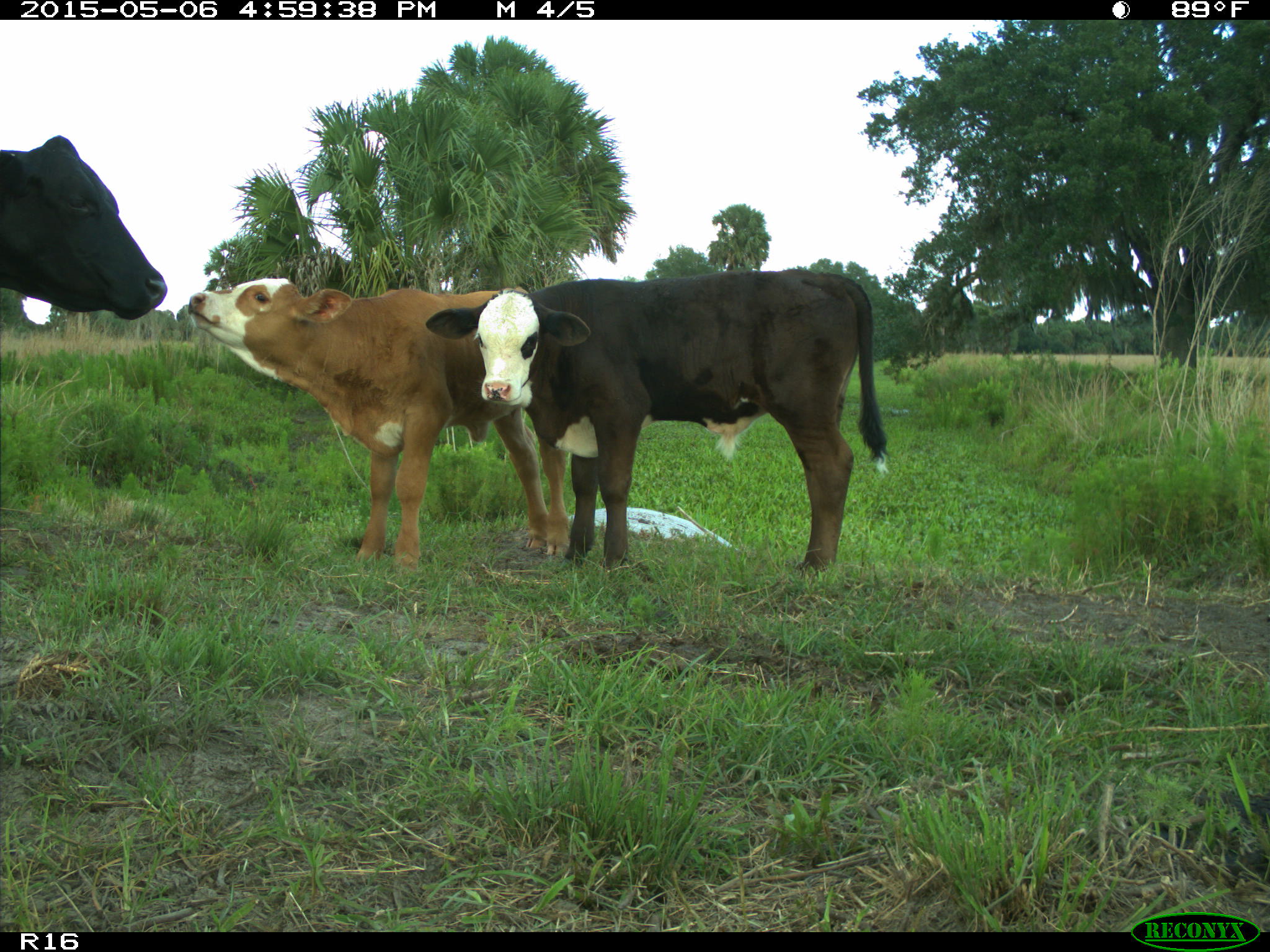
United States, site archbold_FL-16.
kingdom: Animalia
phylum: Chordata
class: Mammalia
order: Artiodactyla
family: Bovidae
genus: Bos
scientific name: Bos taurus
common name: domestic cow